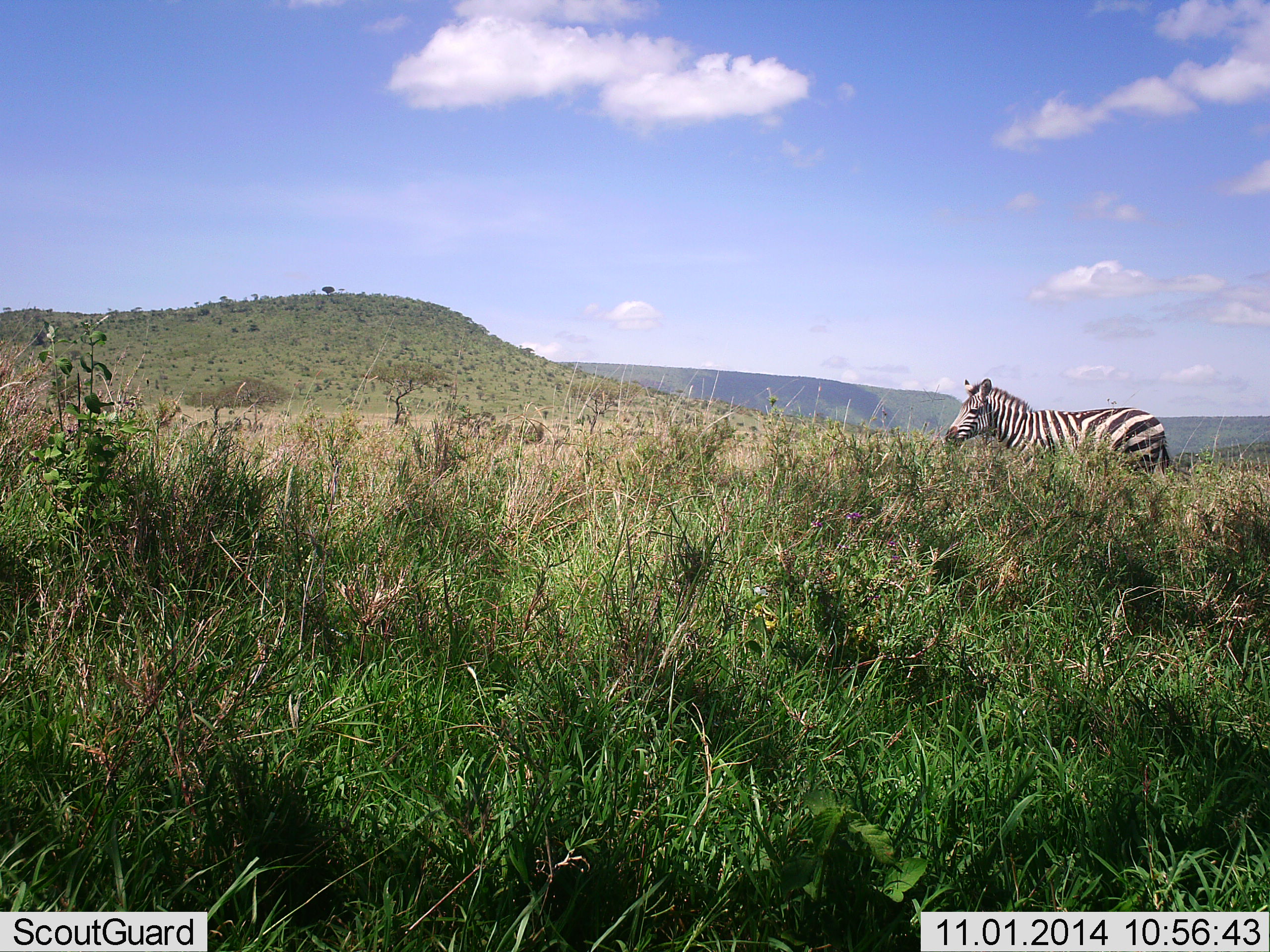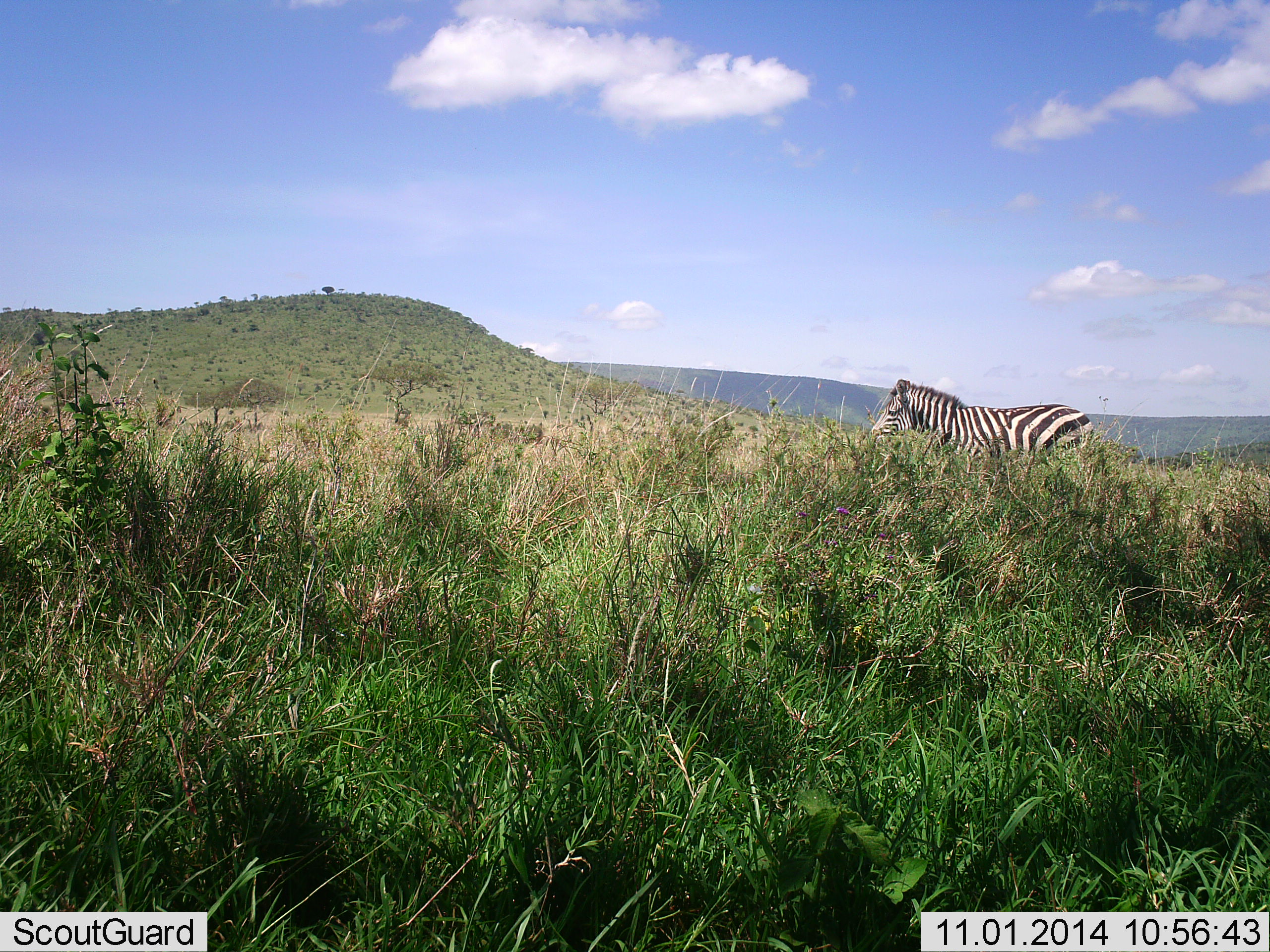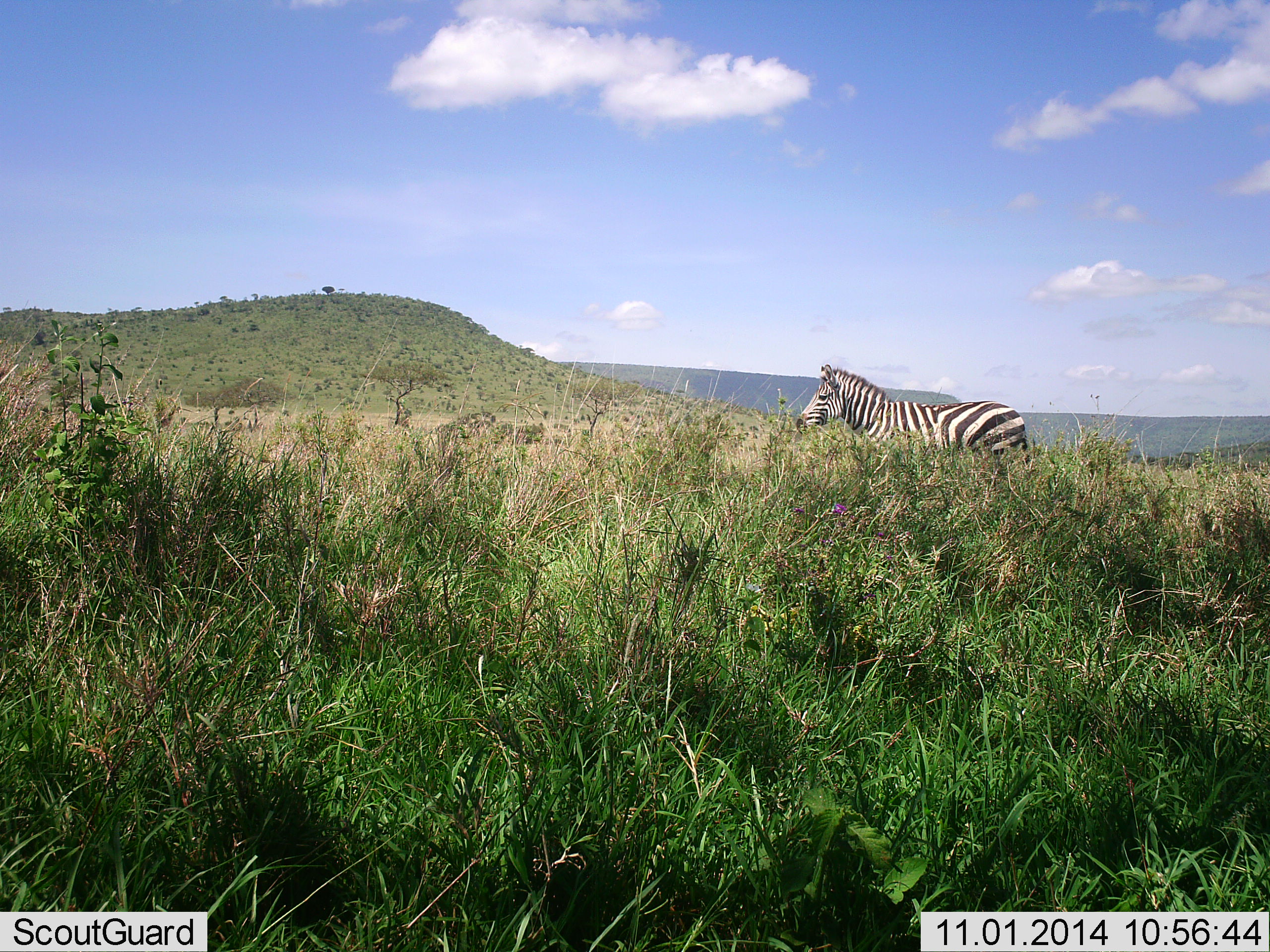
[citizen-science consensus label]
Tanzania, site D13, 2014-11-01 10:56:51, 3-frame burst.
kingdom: Animalia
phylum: Chordata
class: Mammalia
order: Perissodactyla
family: Equidae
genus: Equus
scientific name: Equus quagga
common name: plains zebra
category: zebra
Zebra (plains zebra) (Equus quagga), count 1. Behavior (volunteer vote fractions): standing 0%, resting 0%, moving 100%, interacting 0%. Young present (vote fraction): 0%. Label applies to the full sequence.